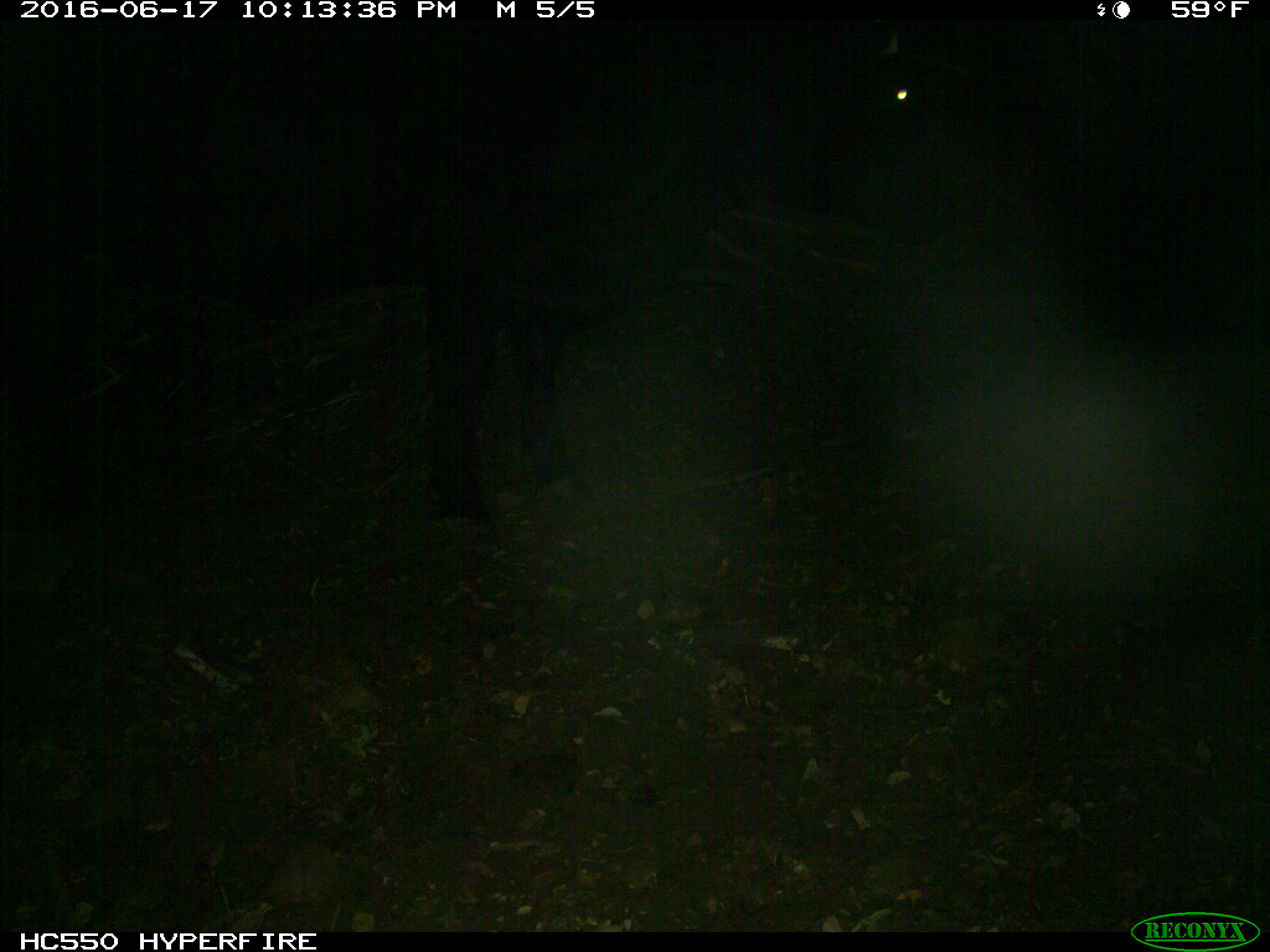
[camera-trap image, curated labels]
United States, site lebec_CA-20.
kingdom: Animalia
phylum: Chordata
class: Mammalia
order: Artiodactyla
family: Bovidae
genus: Bos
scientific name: Bos taurus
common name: domestic cow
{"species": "Bos taurus (domestic cow)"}